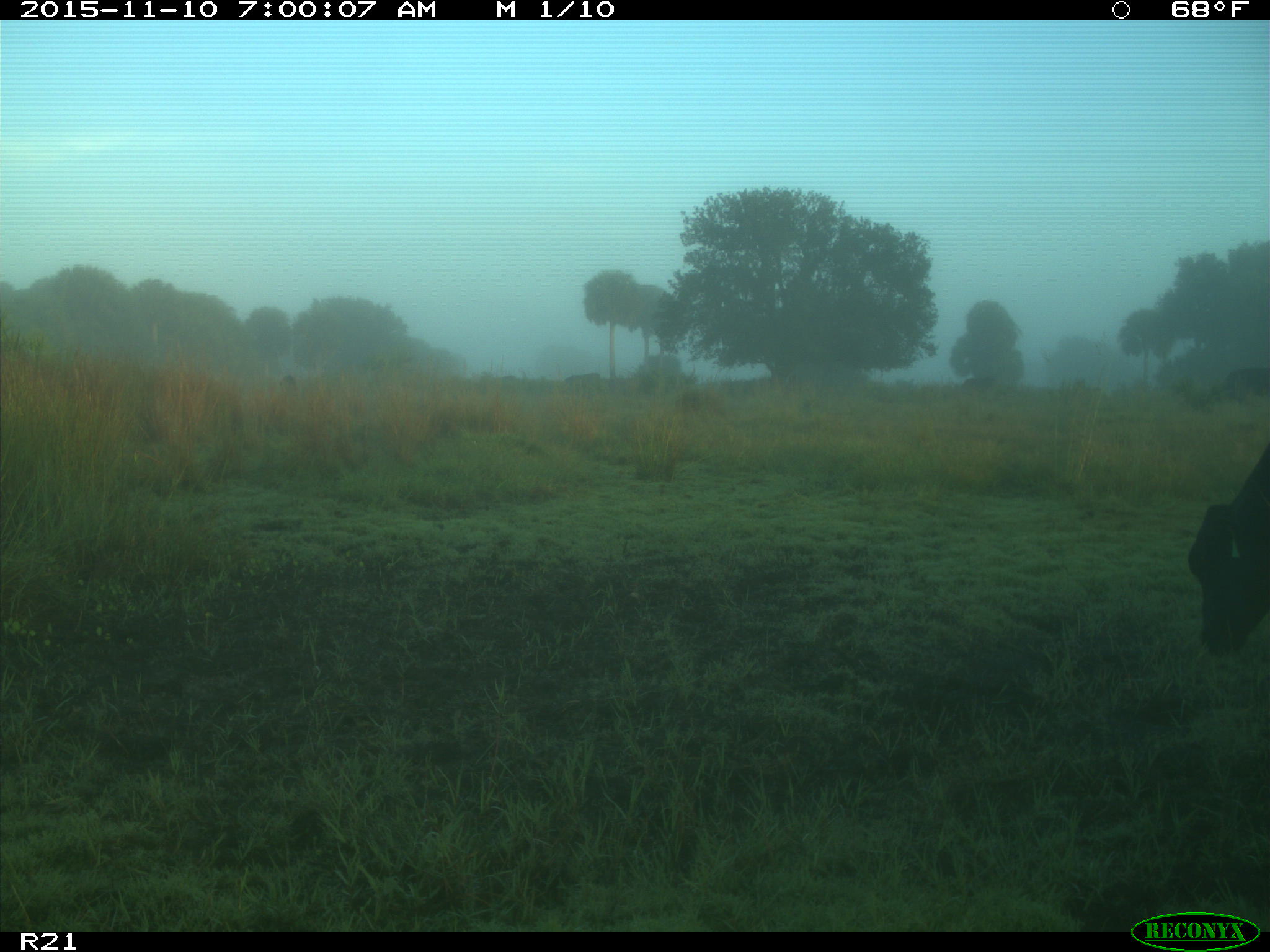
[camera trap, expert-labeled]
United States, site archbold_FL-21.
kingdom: Animalia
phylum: Chordata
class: Mammalia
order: Artiodactyla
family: Bovidae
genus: Bos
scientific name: Bos taurus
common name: domestic cow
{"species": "Bos taurus (domestic cow)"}